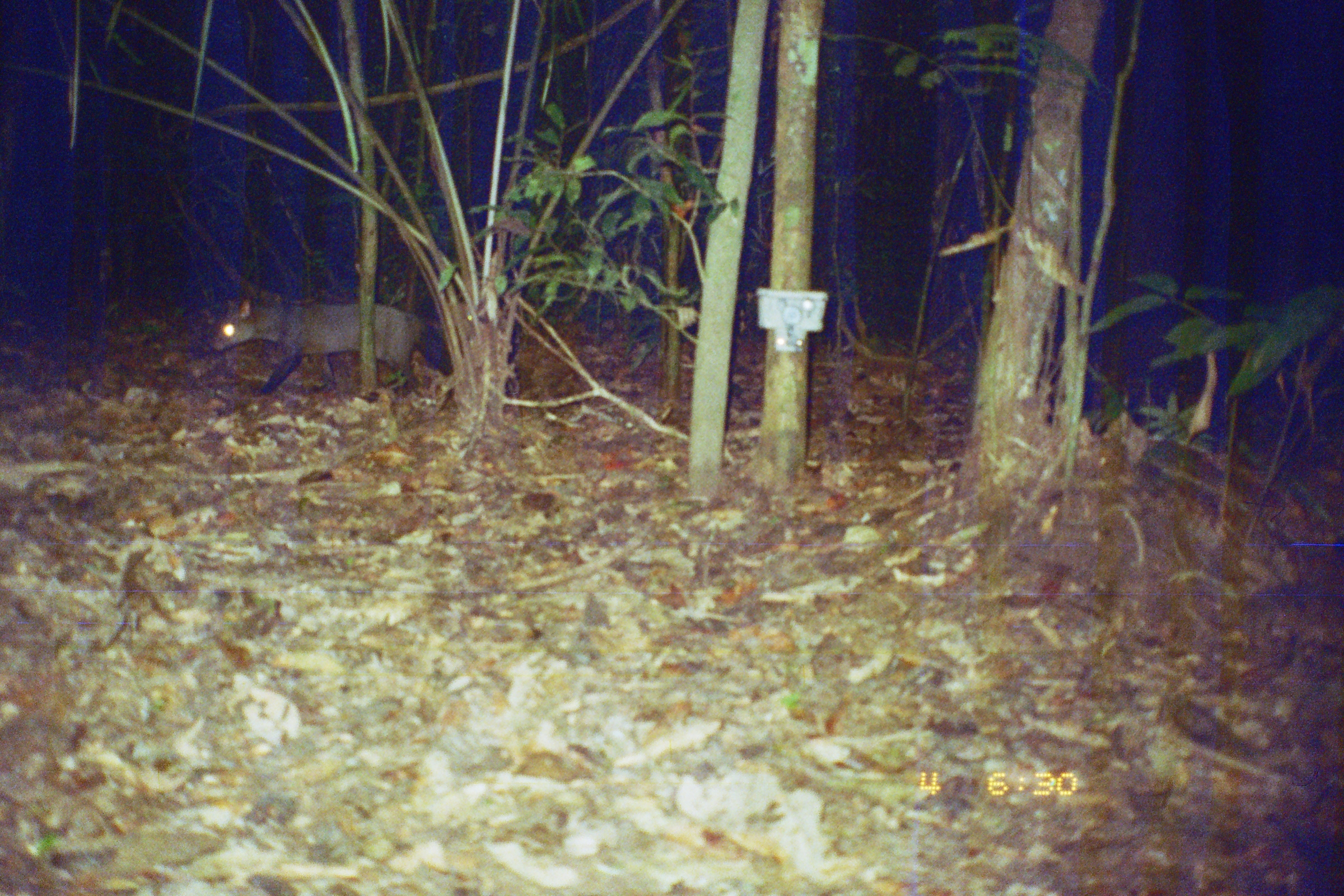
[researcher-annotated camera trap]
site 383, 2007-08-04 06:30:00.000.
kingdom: Animalia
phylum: Chordata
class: Mammalia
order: Carnivora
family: Canidae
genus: Atelocynus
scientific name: Atelocynus microtis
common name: short-eared dog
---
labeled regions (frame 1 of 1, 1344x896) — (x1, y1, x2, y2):
atelocynus microtis: (206, 295, 453, 399)